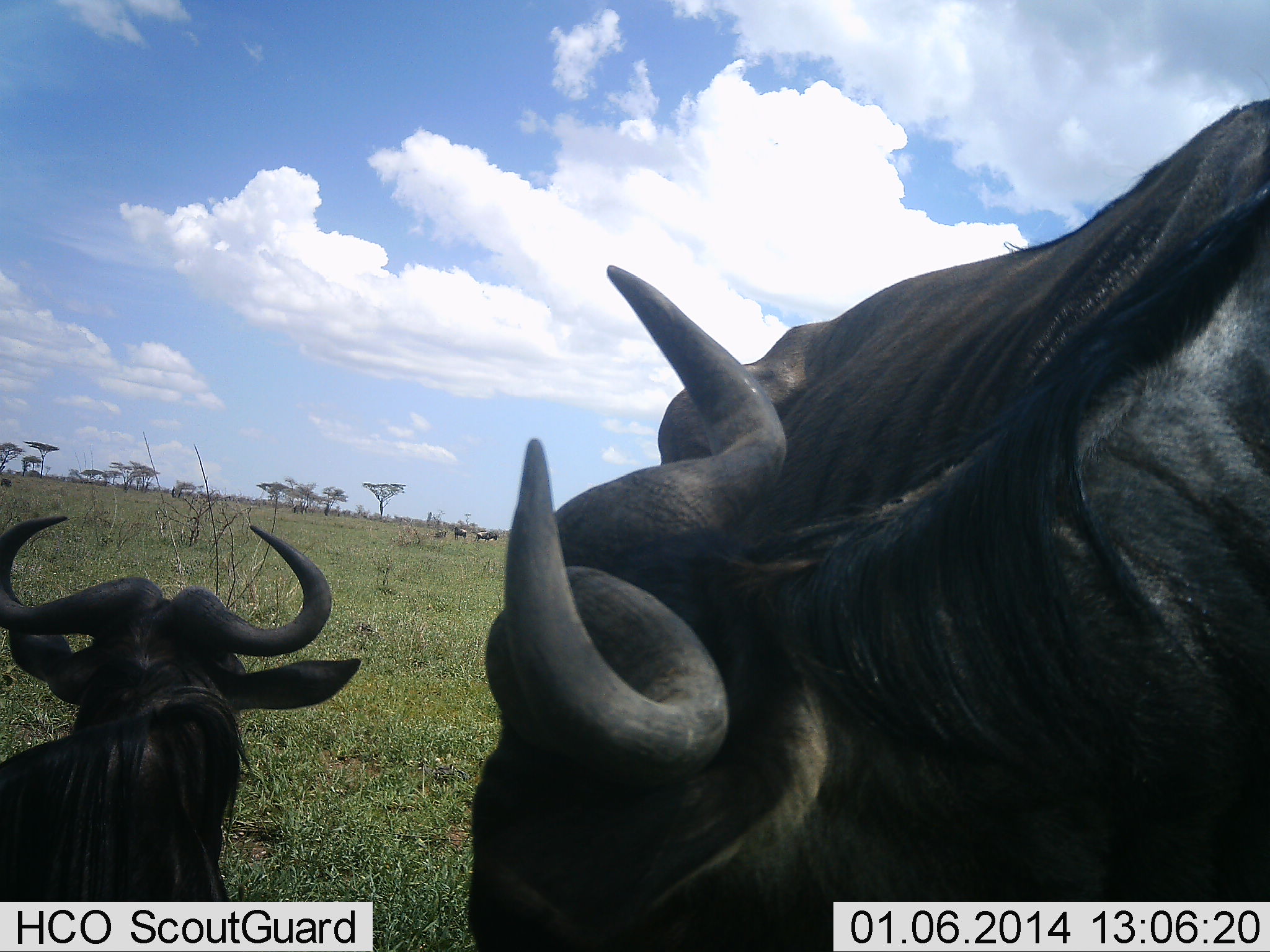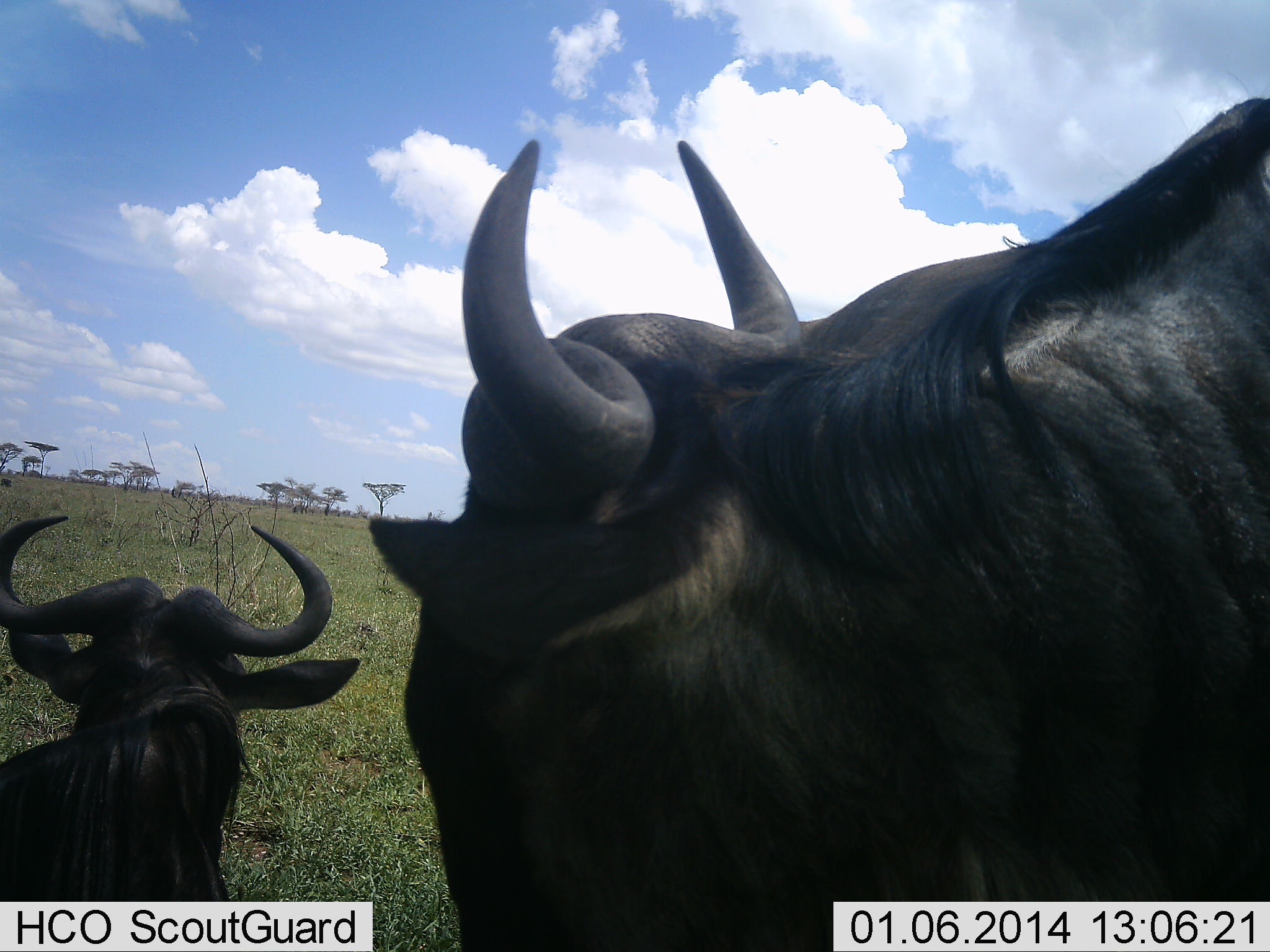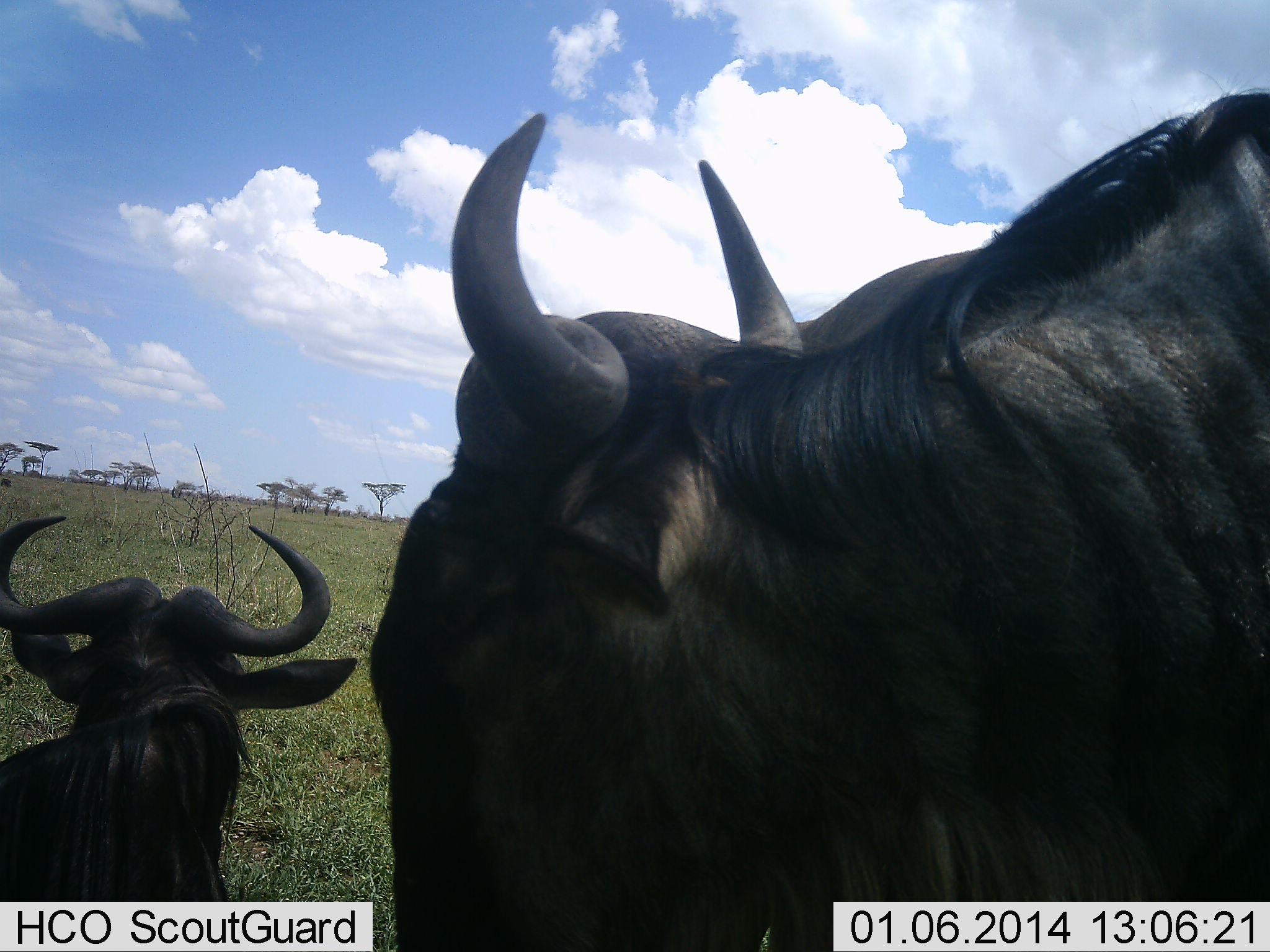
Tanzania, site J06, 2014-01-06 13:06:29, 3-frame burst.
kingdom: Animalia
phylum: Chordata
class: Mammalia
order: Artiodactyla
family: Bovidae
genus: Connochaetes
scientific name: Connochaetes taurinus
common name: blue wildebeest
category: wildebeest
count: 2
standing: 90%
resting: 50%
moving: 0%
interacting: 0%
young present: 10%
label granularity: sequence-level